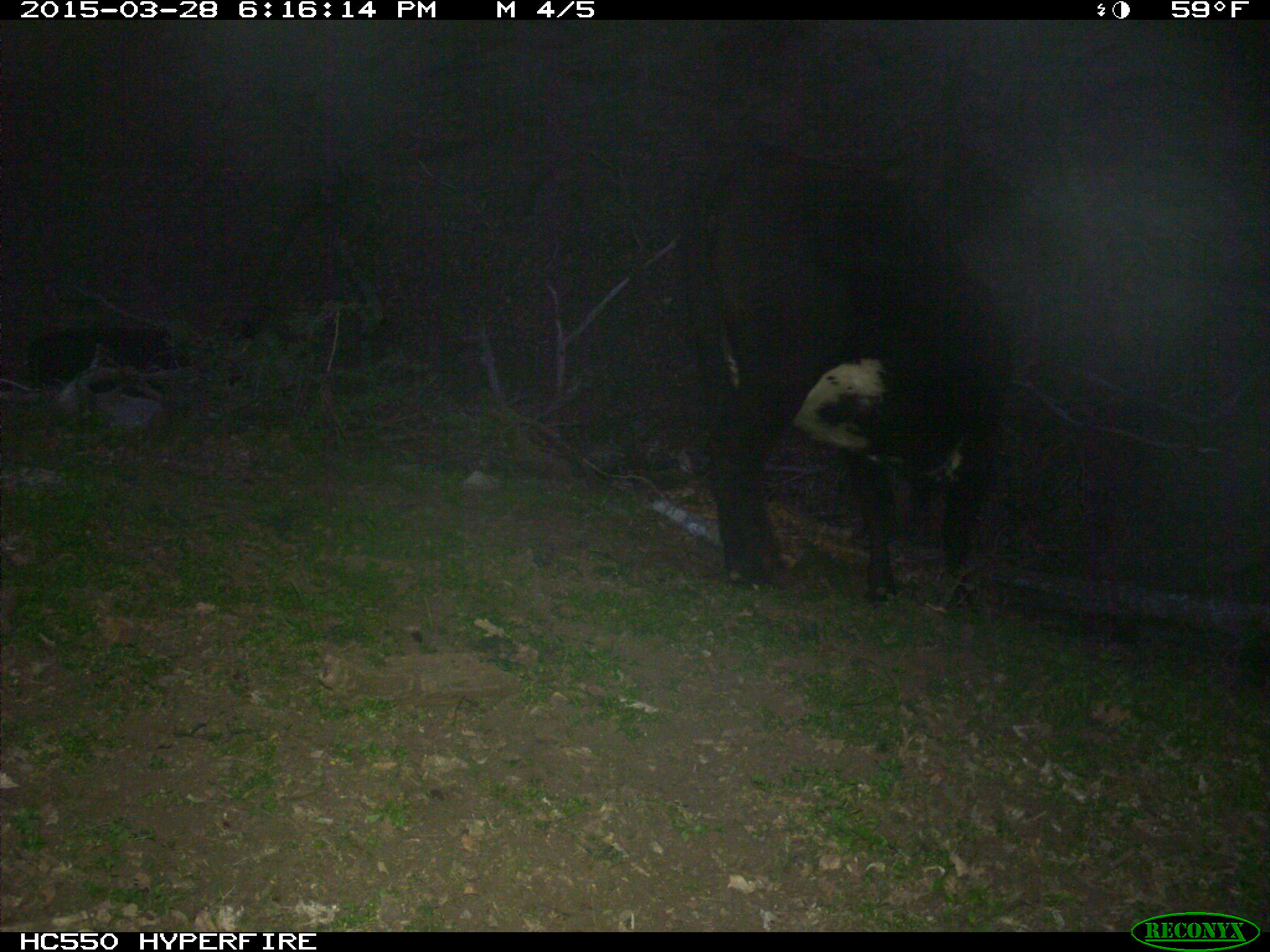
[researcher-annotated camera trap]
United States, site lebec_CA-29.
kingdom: Animalia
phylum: Chordata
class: Mammalia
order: Artiodactyla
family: Bovidae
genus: Bos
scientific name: Bos taurus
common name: domestic cow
Bos taurus (domestic cow).